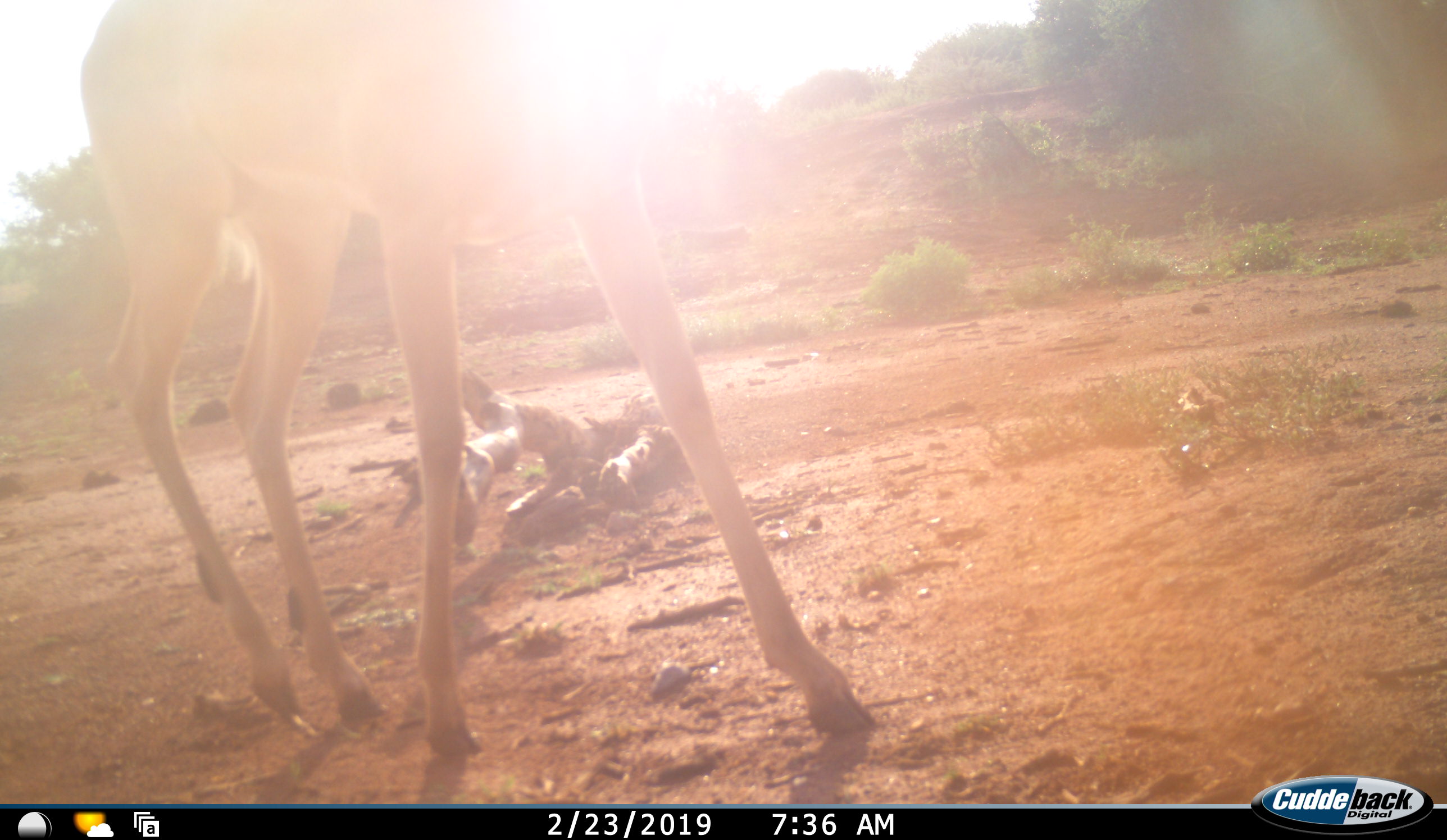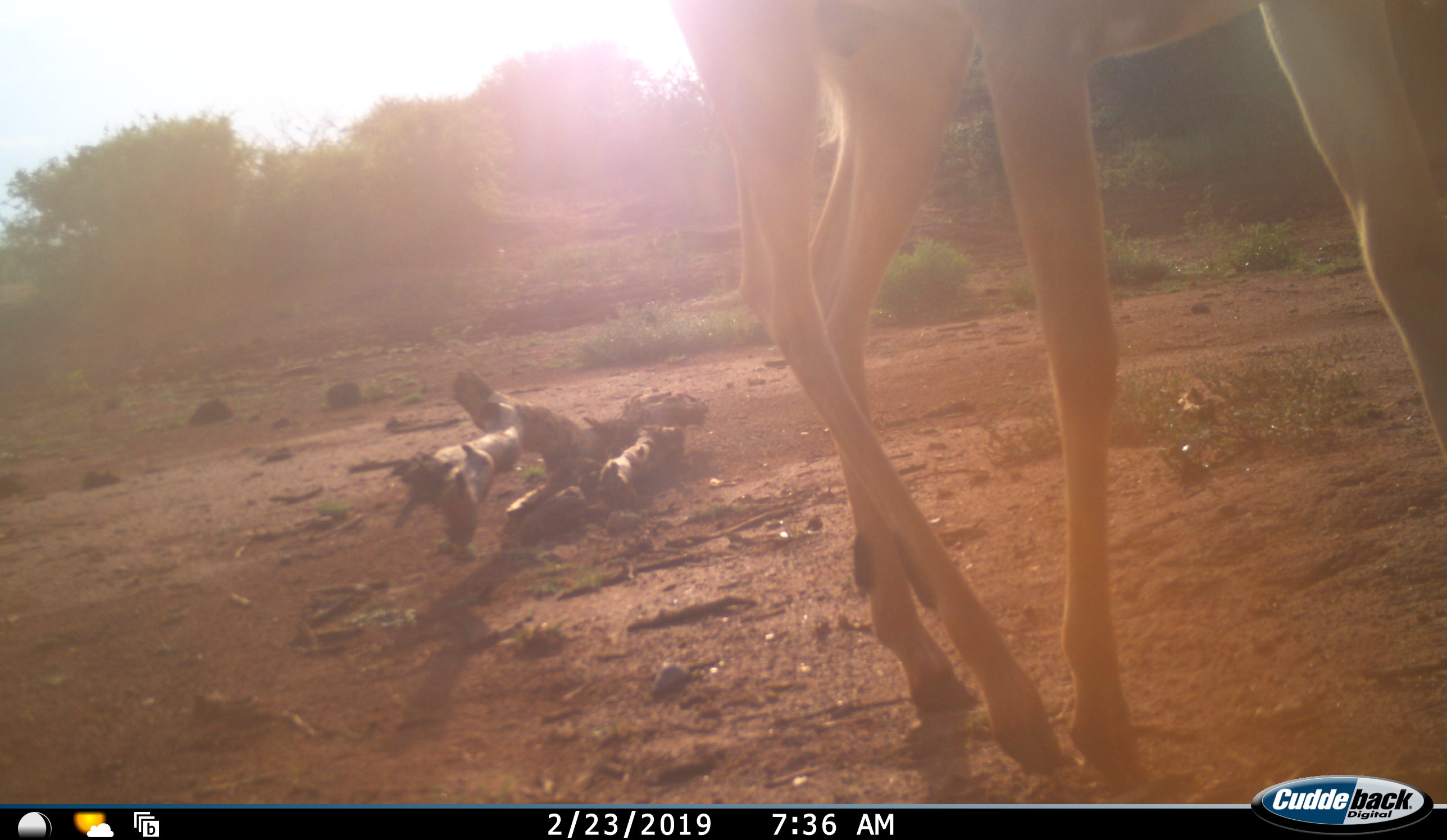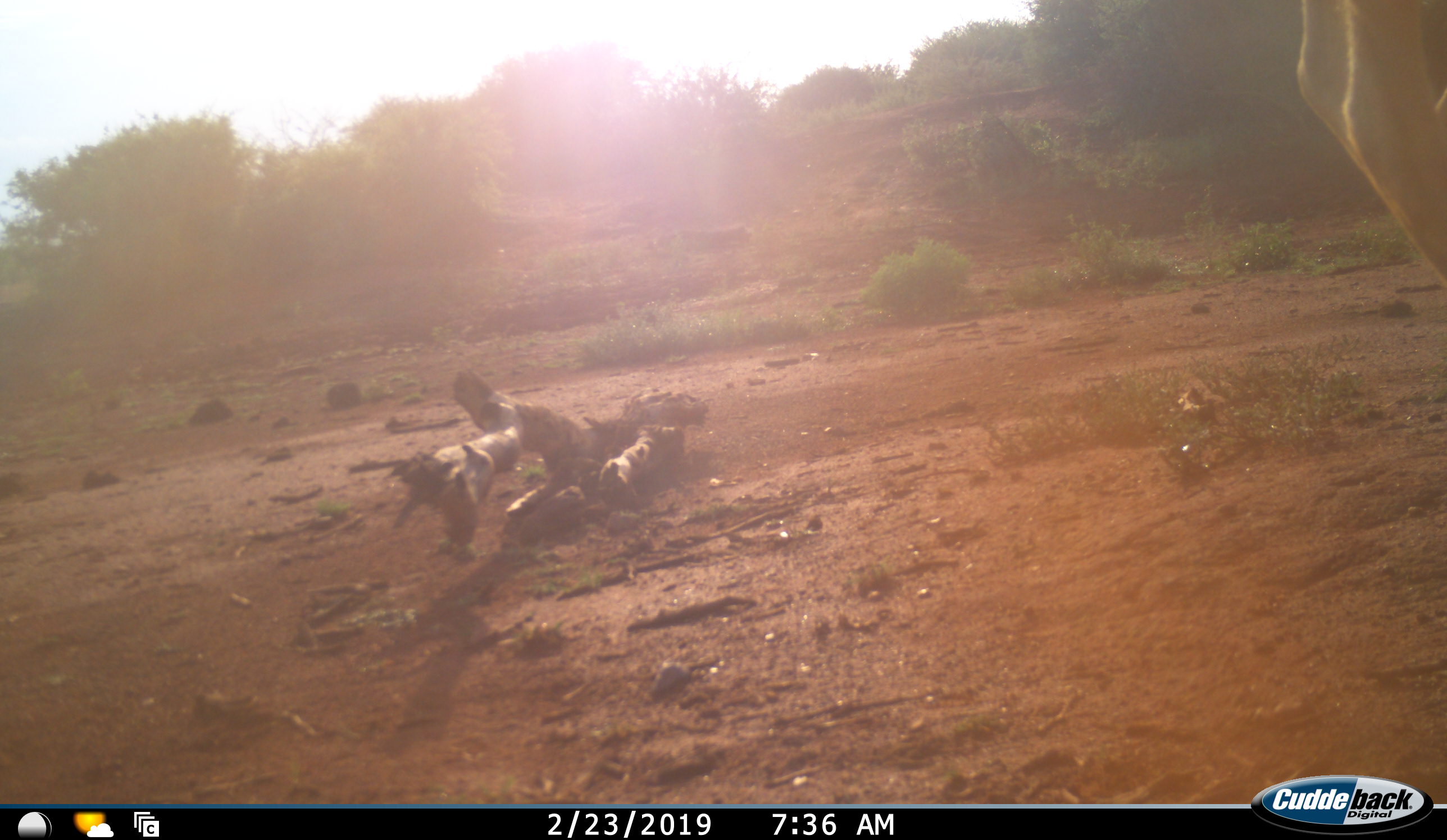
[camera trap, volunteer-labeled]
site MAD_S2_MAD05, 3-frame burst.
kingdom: Animalia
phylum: Chordata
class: Mammalia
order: Artiodactyla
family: Bovidae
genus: Aepyceros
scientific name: Aepyceros melampus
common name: impala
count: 1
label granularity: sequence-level